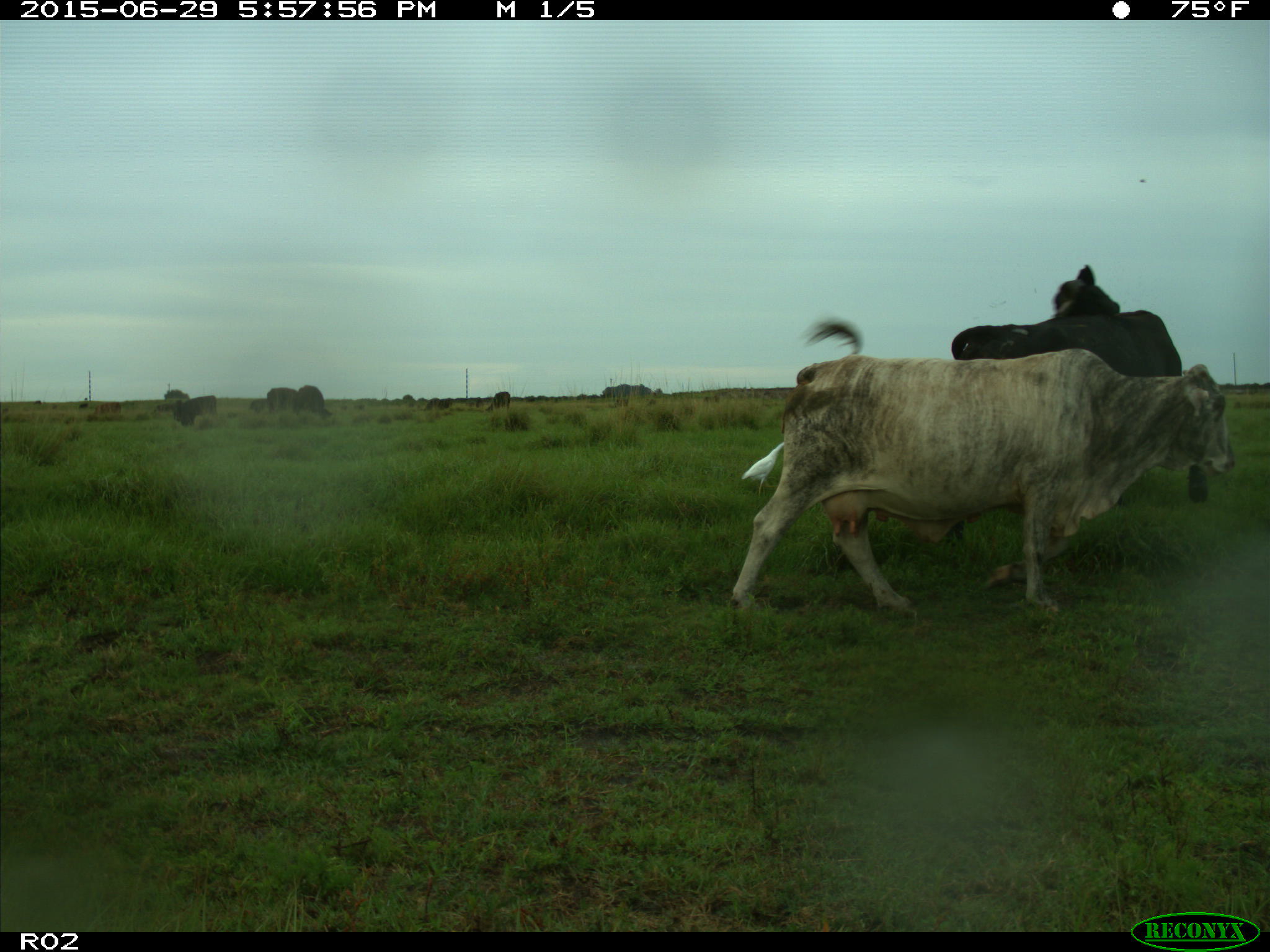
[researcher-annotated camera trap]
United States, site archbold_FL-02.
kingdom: Animalia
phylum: Chordata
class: Mammalia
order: Artiodactyla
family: Bovidae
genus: Bos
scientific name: Bos taurus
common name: domestic cow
Bos taurus (domestic cow).